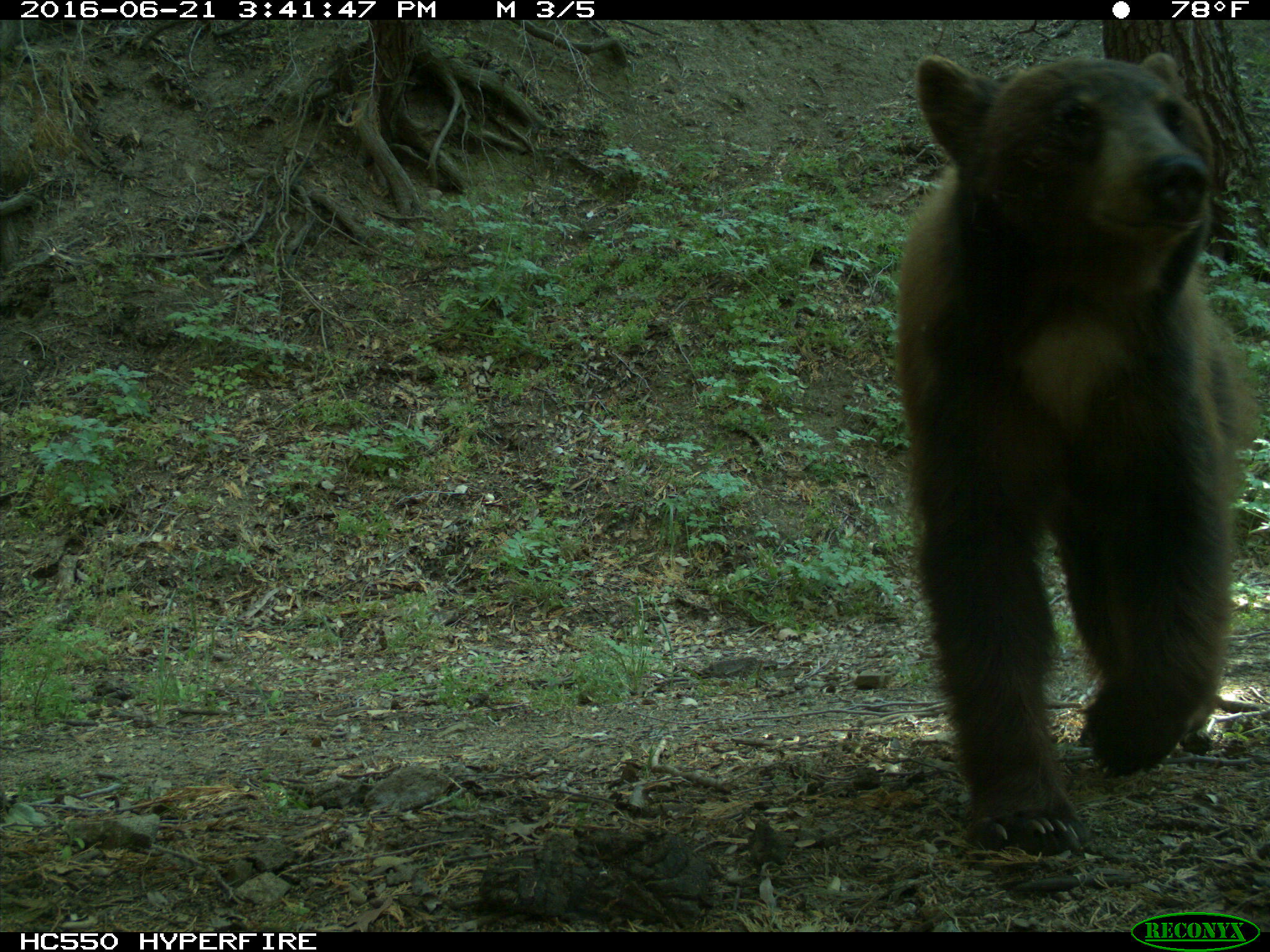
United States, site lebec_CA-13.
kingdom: Animalia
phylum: Chordata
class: Mammalia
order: Carnivora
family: Ursidae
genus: Ursus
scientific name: Ursus americanus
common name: american black bear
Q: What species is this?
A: Ursus americanus (american black bear).